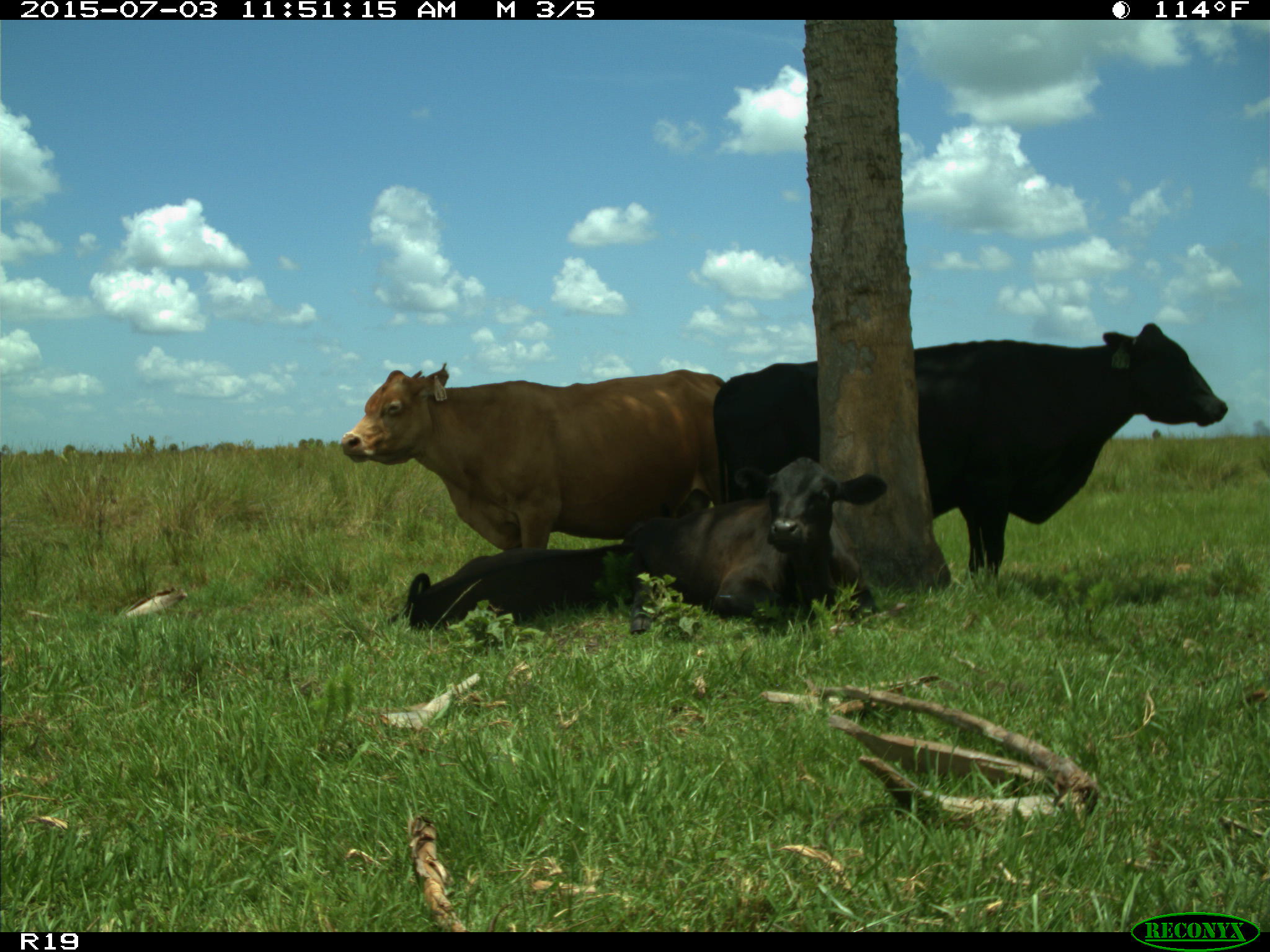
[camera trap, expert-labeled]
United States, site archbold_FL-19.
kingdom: Animalia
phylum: Chordata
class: Mammalia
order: Artiodactyla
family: Bovidae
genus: Bos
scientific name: Bos taurus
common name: domestic cow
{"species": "Bos taurus (domestic cow)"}